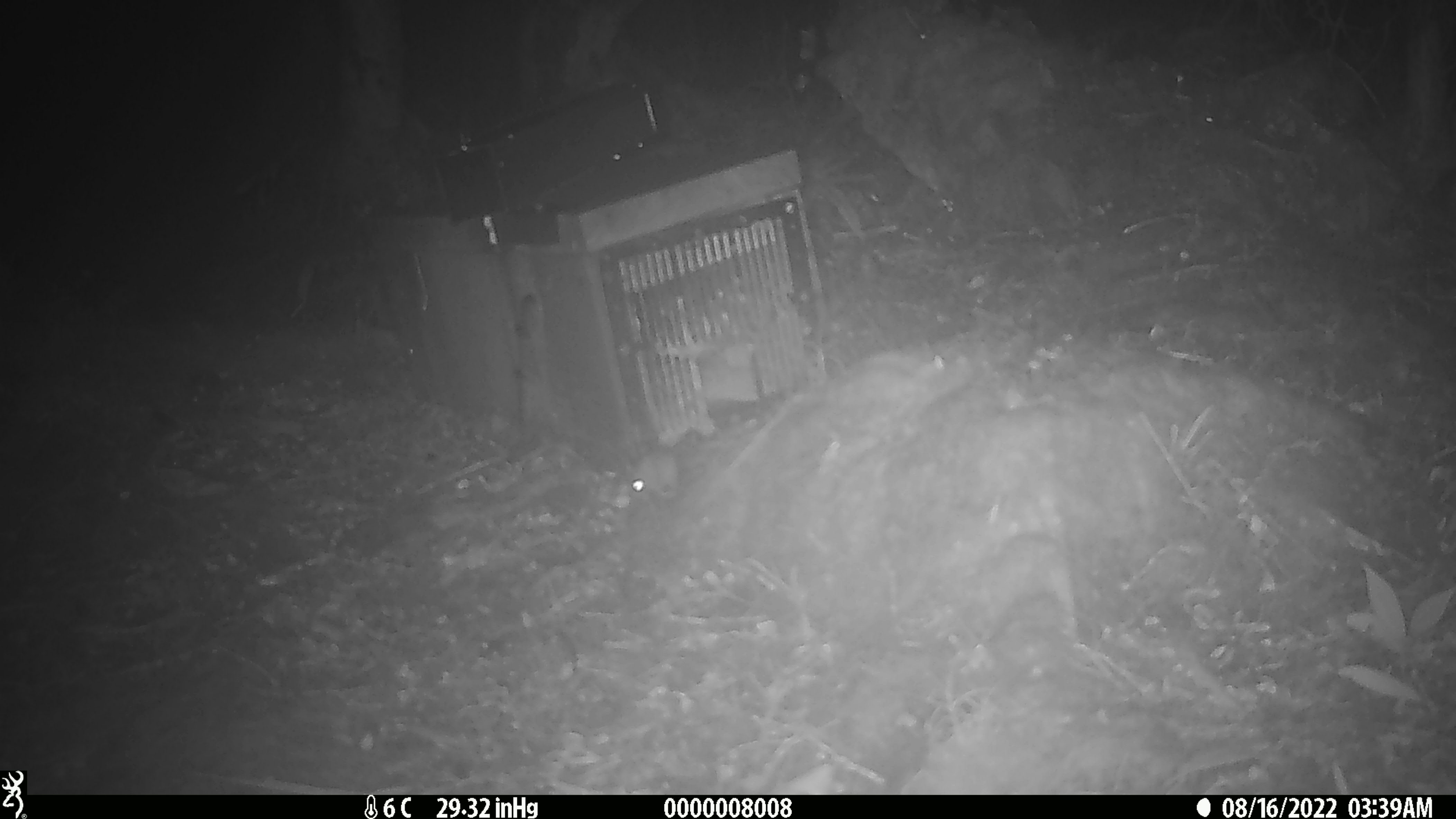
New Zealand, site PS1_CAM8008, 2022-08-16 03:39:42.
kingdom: Animalia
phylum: Chordata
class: Mammalia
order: Rodentia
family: Muridae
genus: Mus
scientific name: Mus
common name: mouse